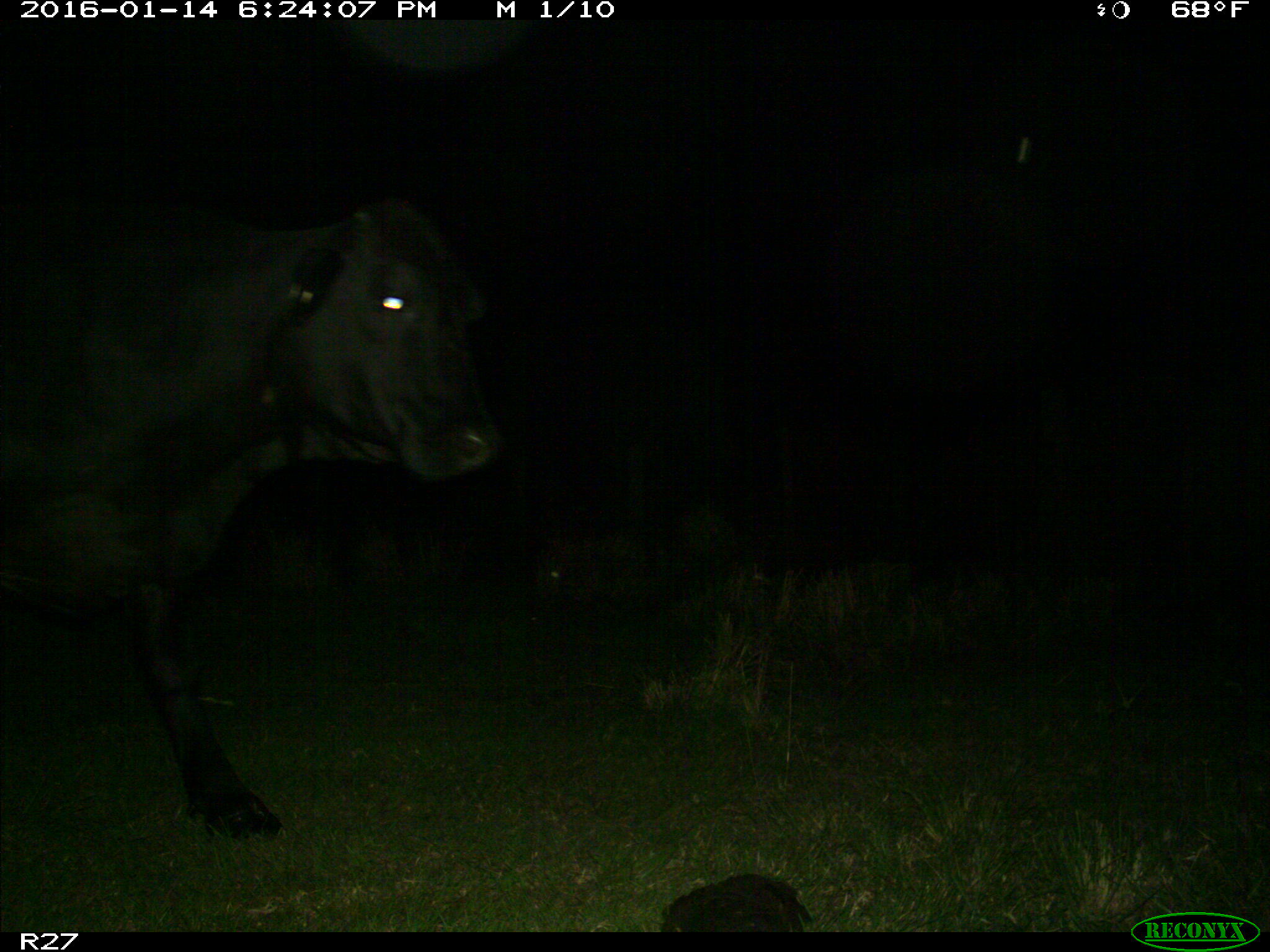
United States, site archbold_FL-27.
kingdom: Animalia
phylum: Chordata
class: Mammalia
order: Artiodactyla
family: Bovidae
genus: Bos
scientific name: Bos taurus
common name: domestic cow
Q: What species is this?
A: Bos taurus (domestic cow).